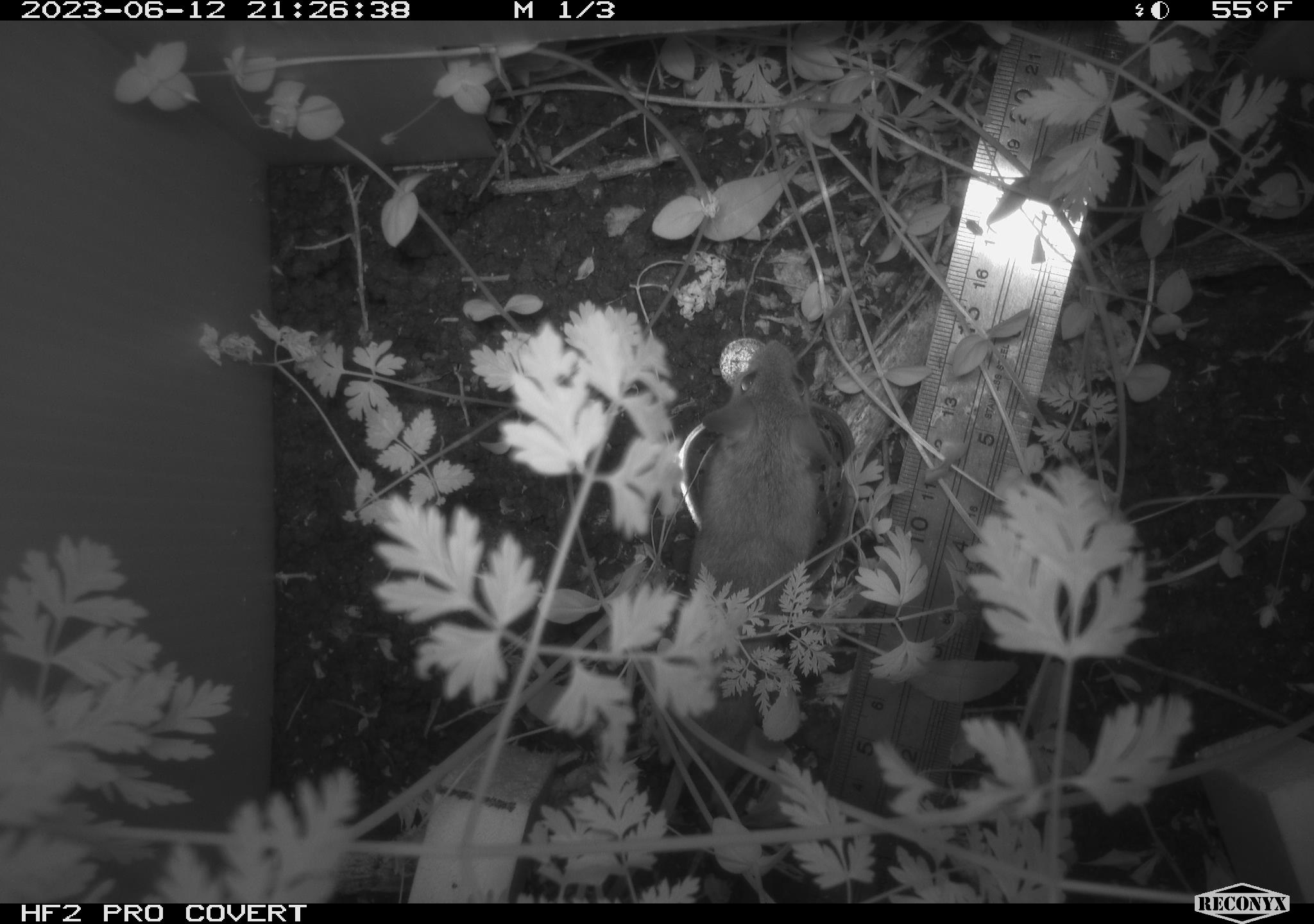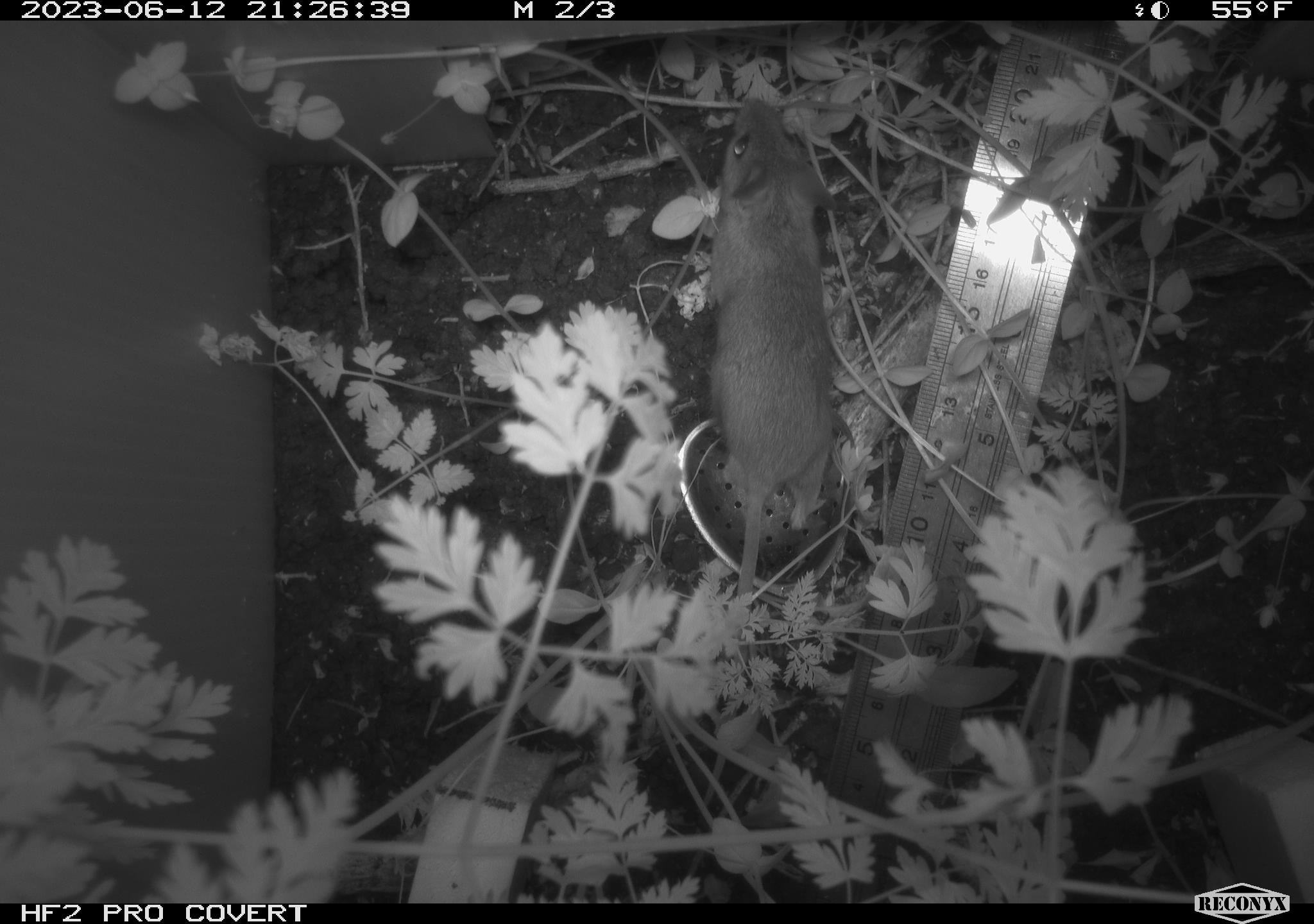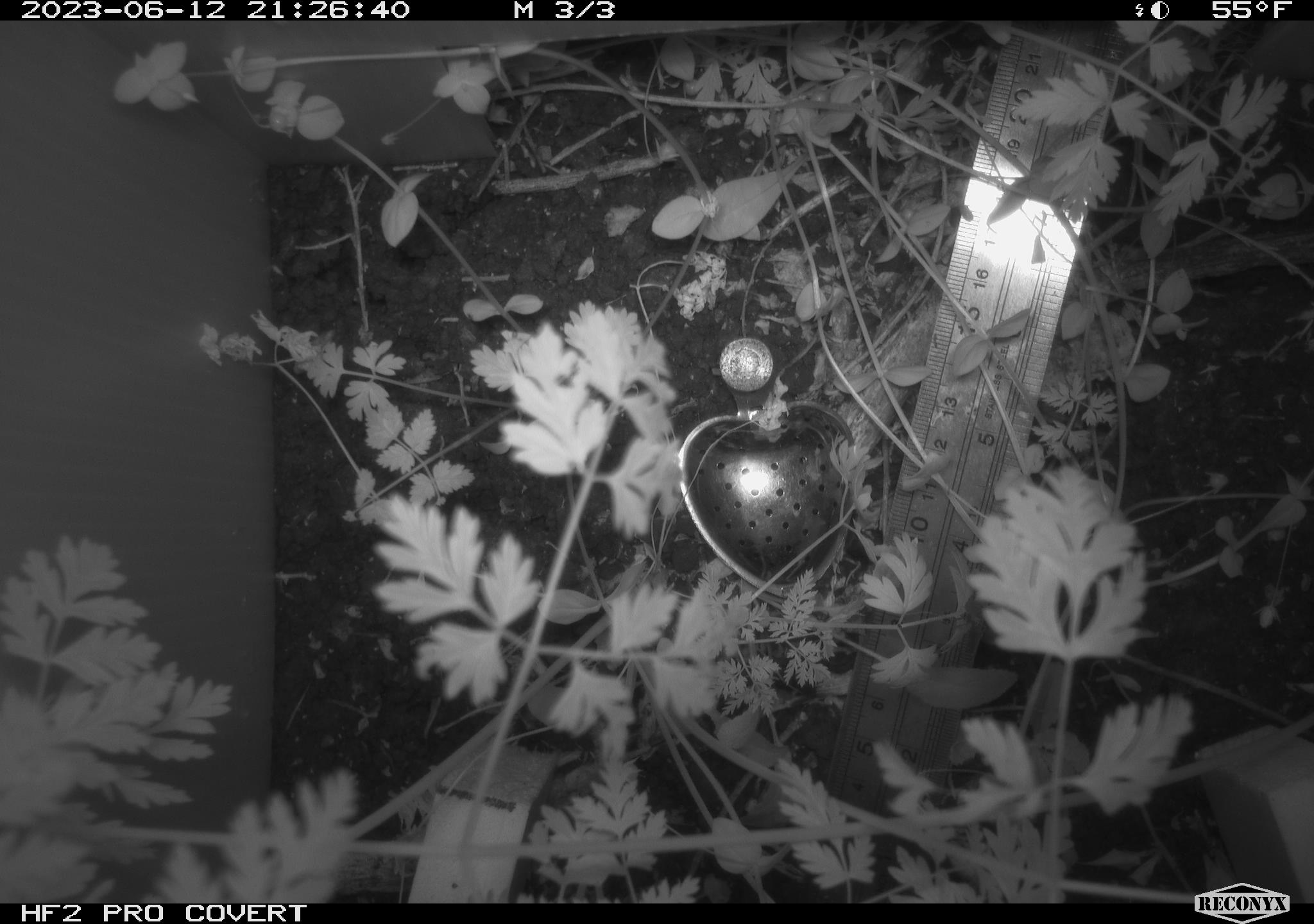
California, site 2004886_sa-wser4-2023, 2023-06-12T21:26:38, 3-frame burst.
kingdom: Animalia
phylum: Chordata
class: Mammalia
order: Rodentia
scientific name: Rodentia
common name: mouse species